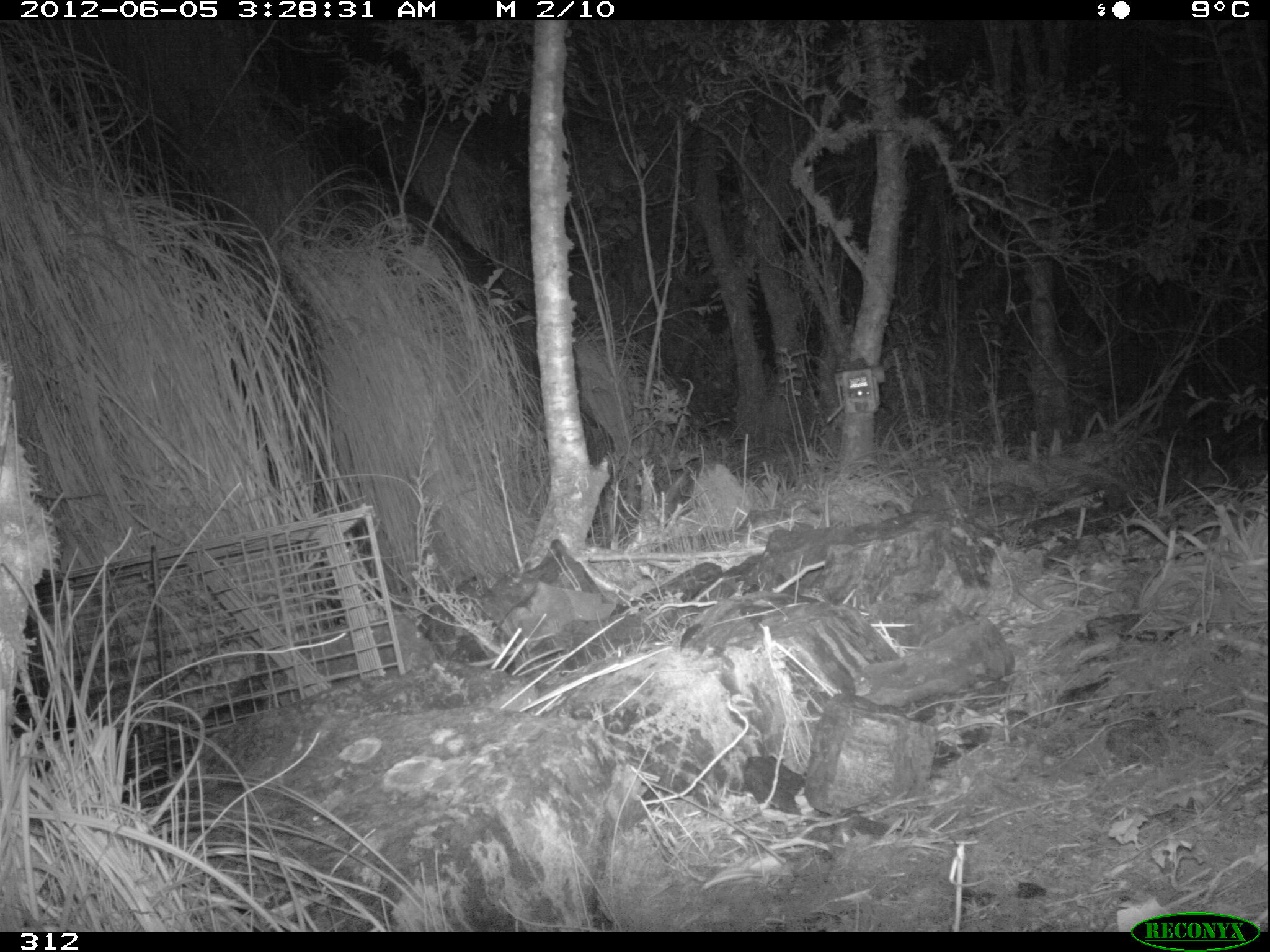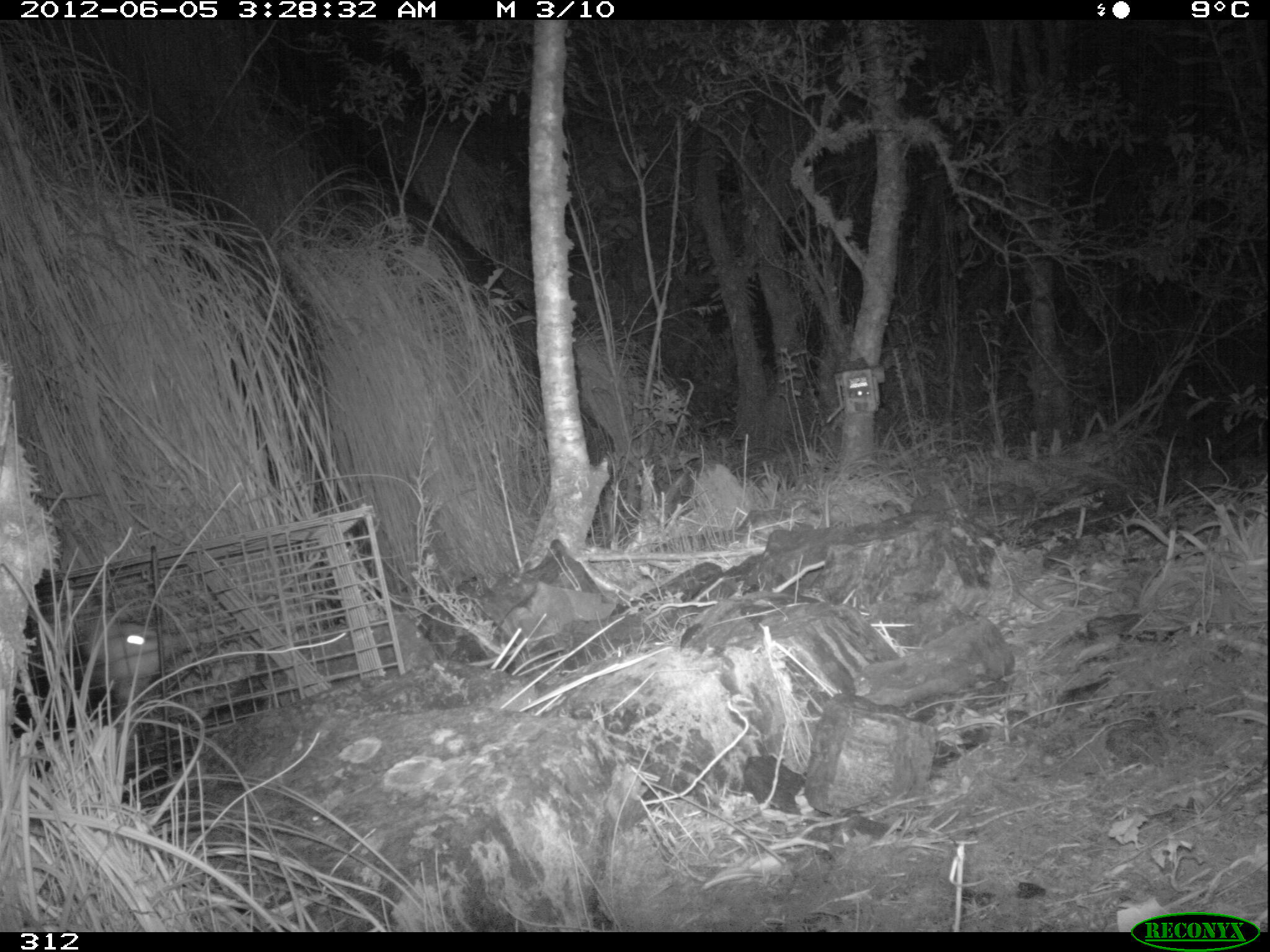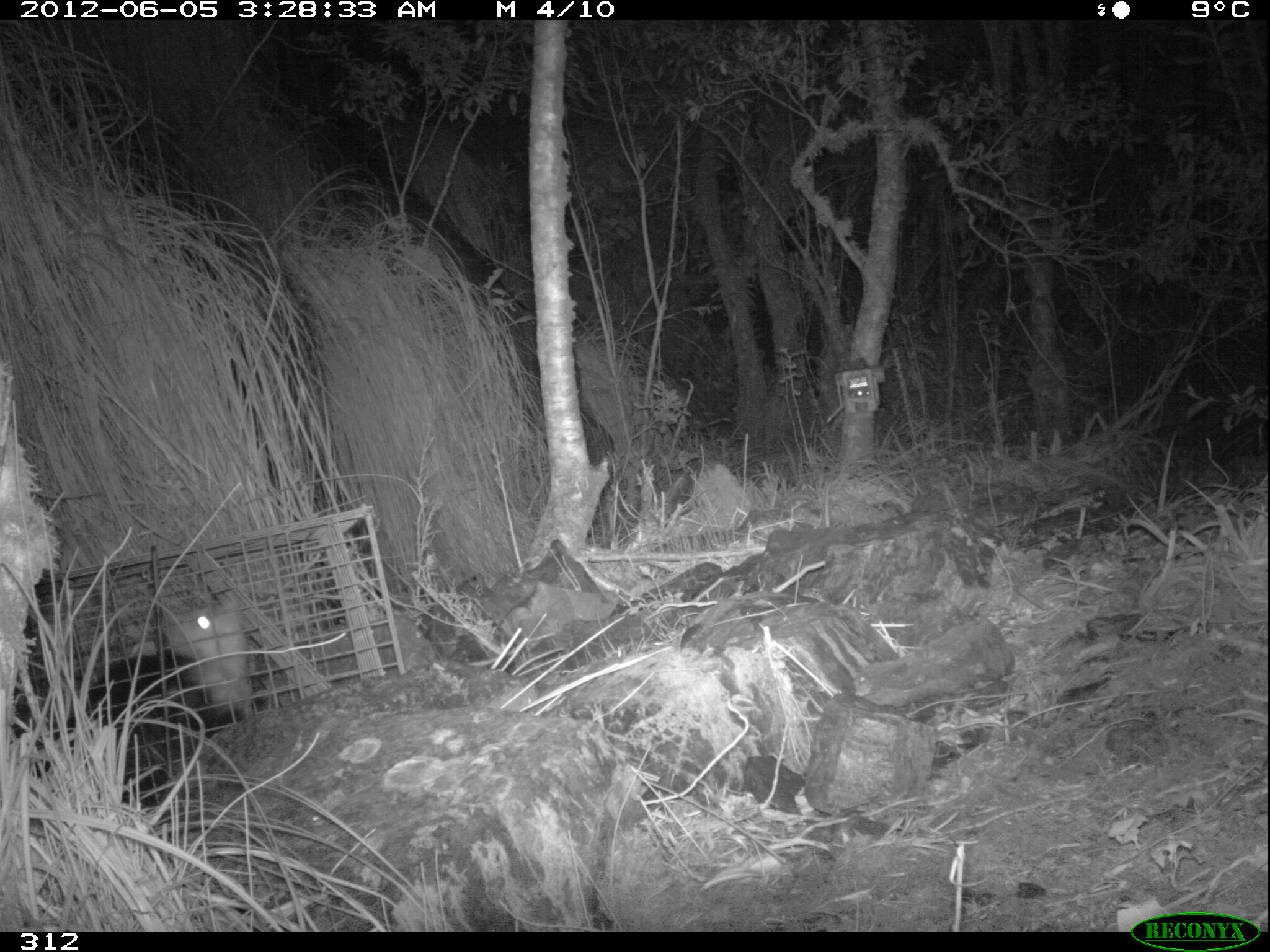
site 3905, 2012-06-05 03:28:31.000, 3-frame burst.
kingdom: Animalia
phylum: Chordata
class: Mammalia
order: Didelphimorphia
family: Didelphidae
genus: Didelphis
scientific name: Didelphis pernigra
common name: andean white-eared opossum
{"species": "Didelphis pernigra (andean white-eared opossum)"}